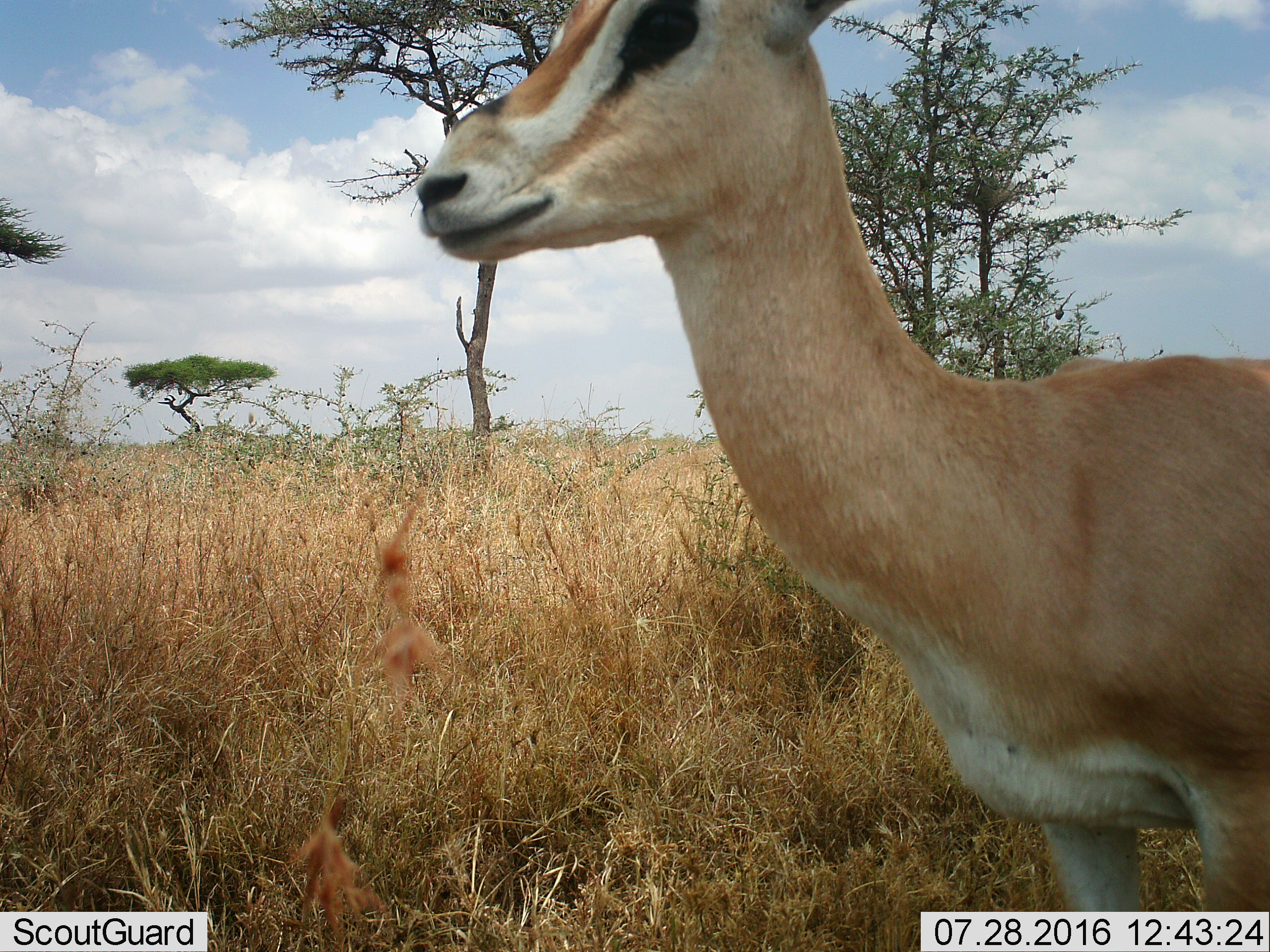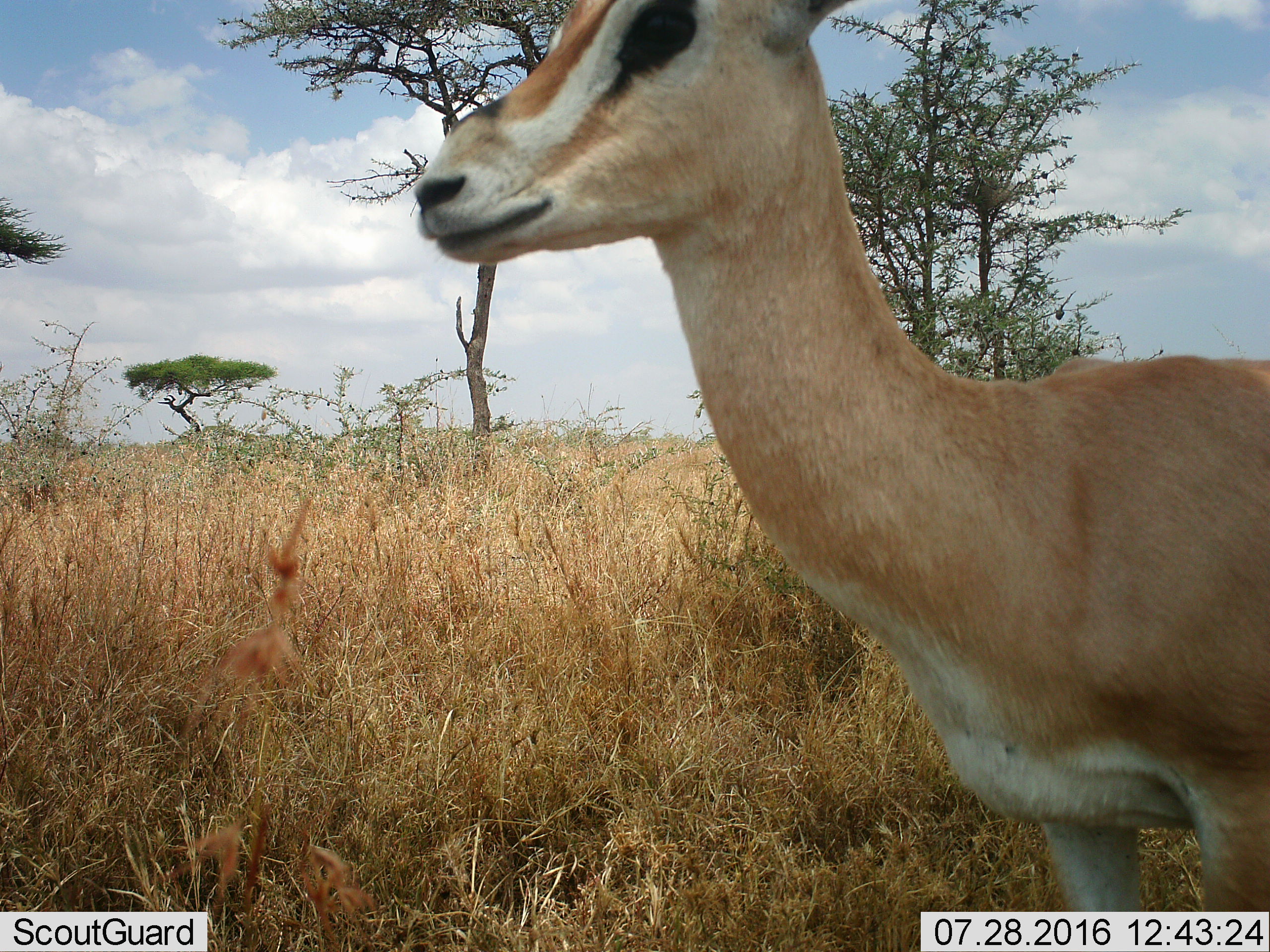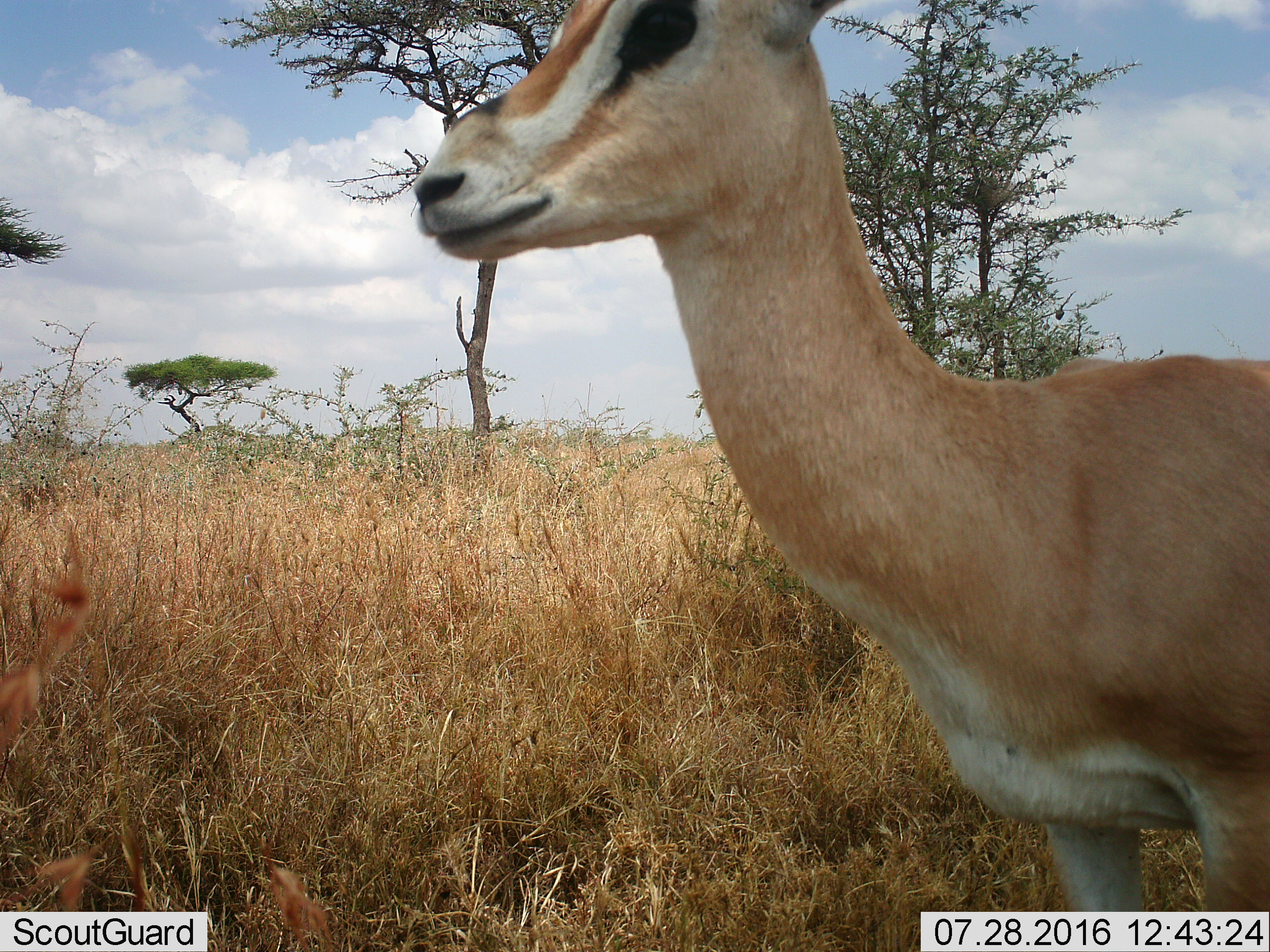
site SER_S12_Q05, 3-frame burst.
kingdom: Animalia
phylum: Chordata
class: Mammalia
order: Artiodactyla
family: Bovidae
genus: Nanger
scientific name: Nanger granti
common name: grant's gazelle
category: gazellegrants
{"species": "gazellegrants (grant's gazelle) (Nanger granti)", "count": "1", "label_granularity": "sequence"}